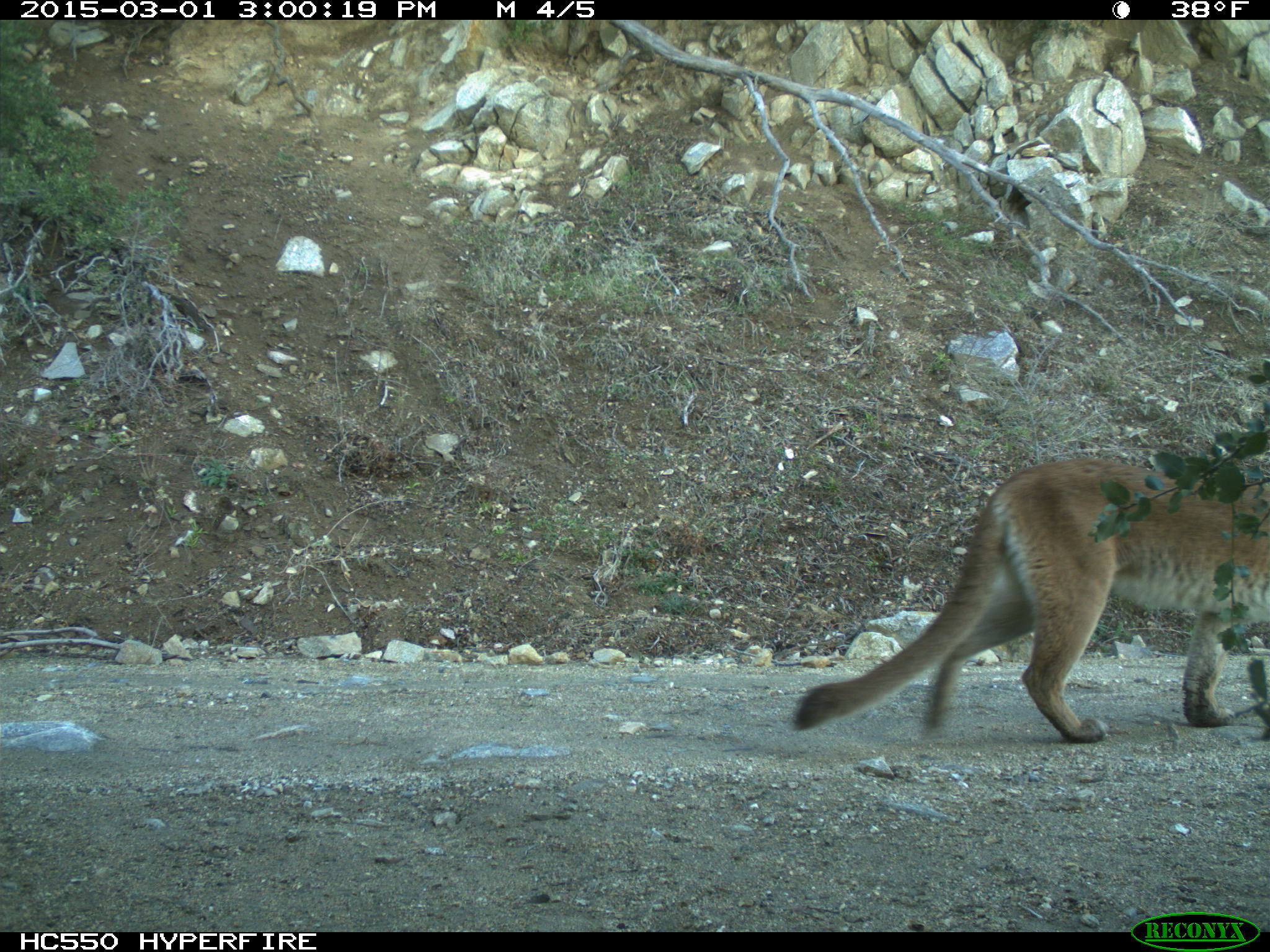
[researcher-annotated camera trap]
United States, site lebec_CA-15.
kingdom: Animalia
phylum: Chordata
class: Mammalia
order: Carnivora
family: Felidae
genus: Puma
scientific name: Puma concolor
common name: mountain lion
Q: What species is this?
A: Puma concolor (mountain lion).